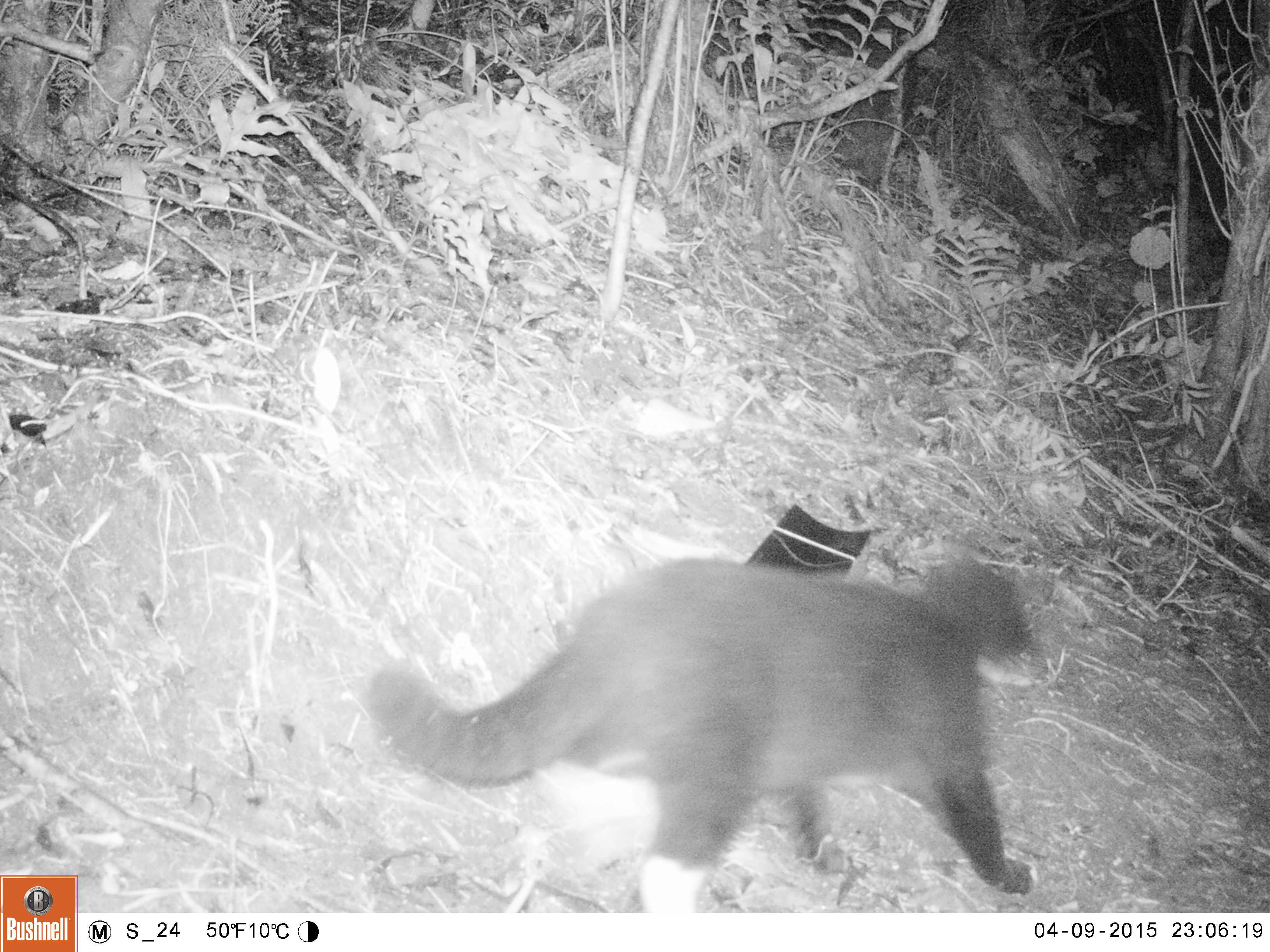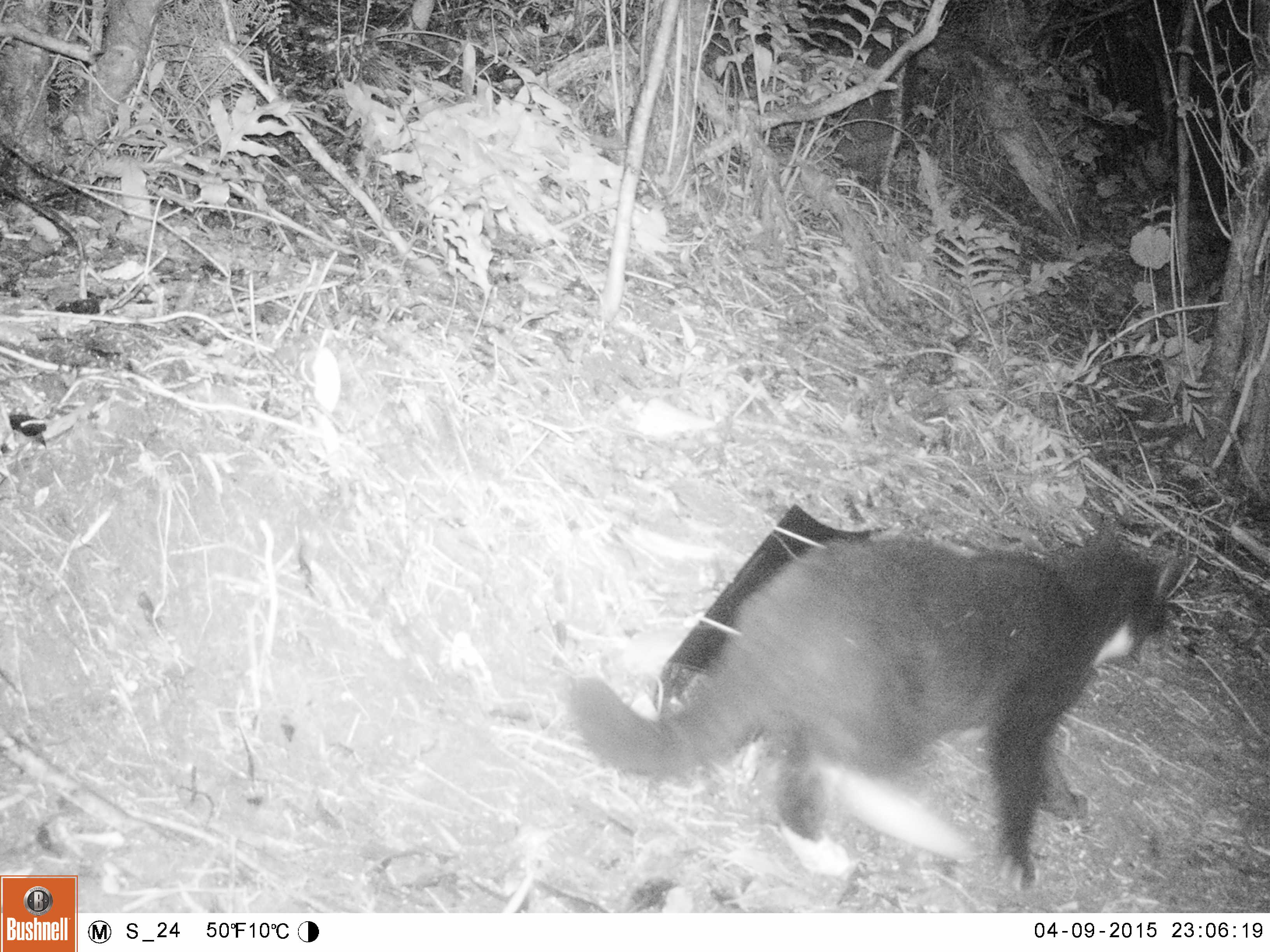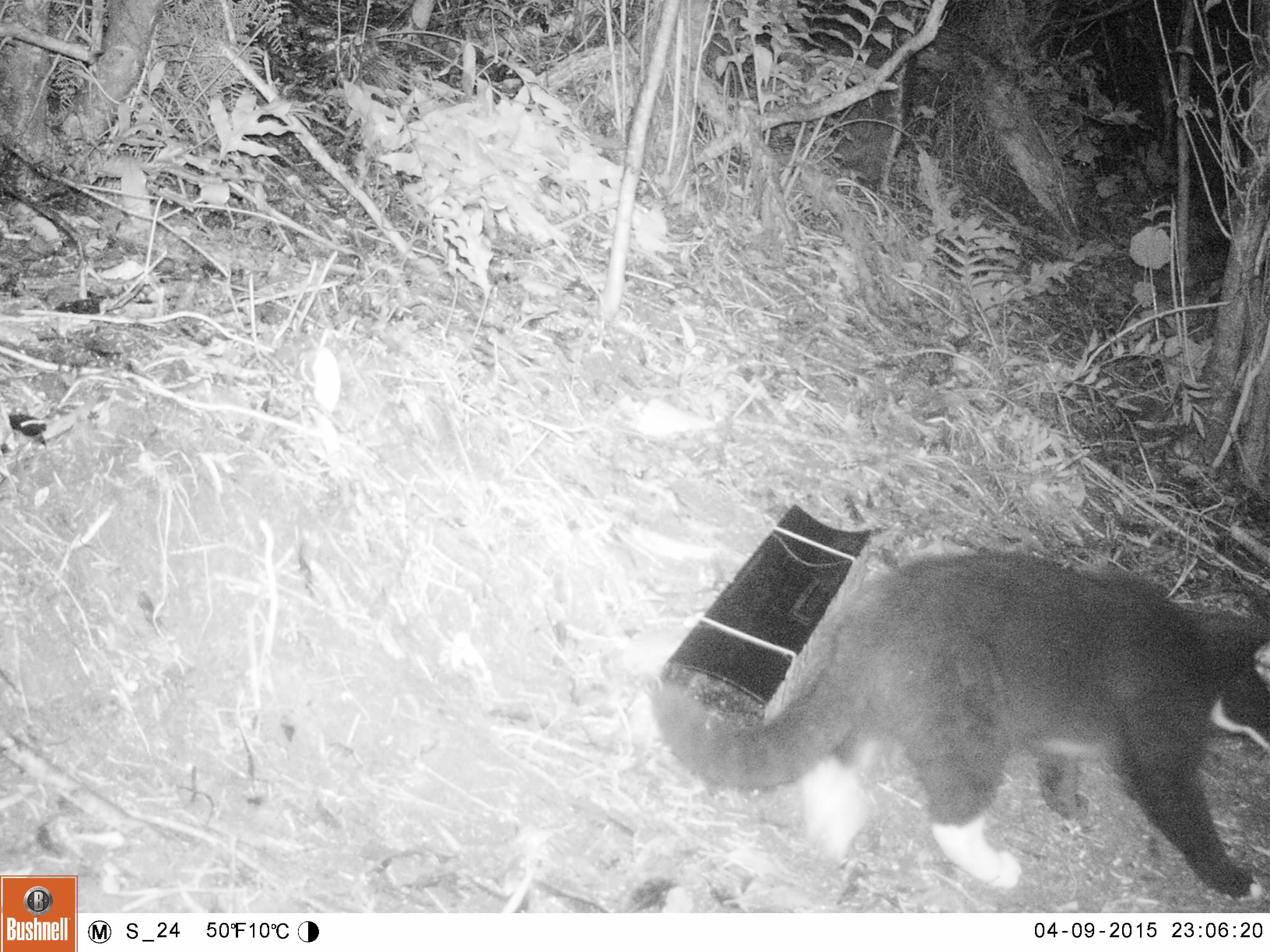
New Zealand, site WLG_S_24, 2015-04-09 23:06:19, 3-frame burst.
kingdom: Animalia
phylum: Chordata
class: Mammalia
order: Carnivora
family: Felidae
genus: Felis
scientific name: Felis catus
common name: domestic cat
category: cat